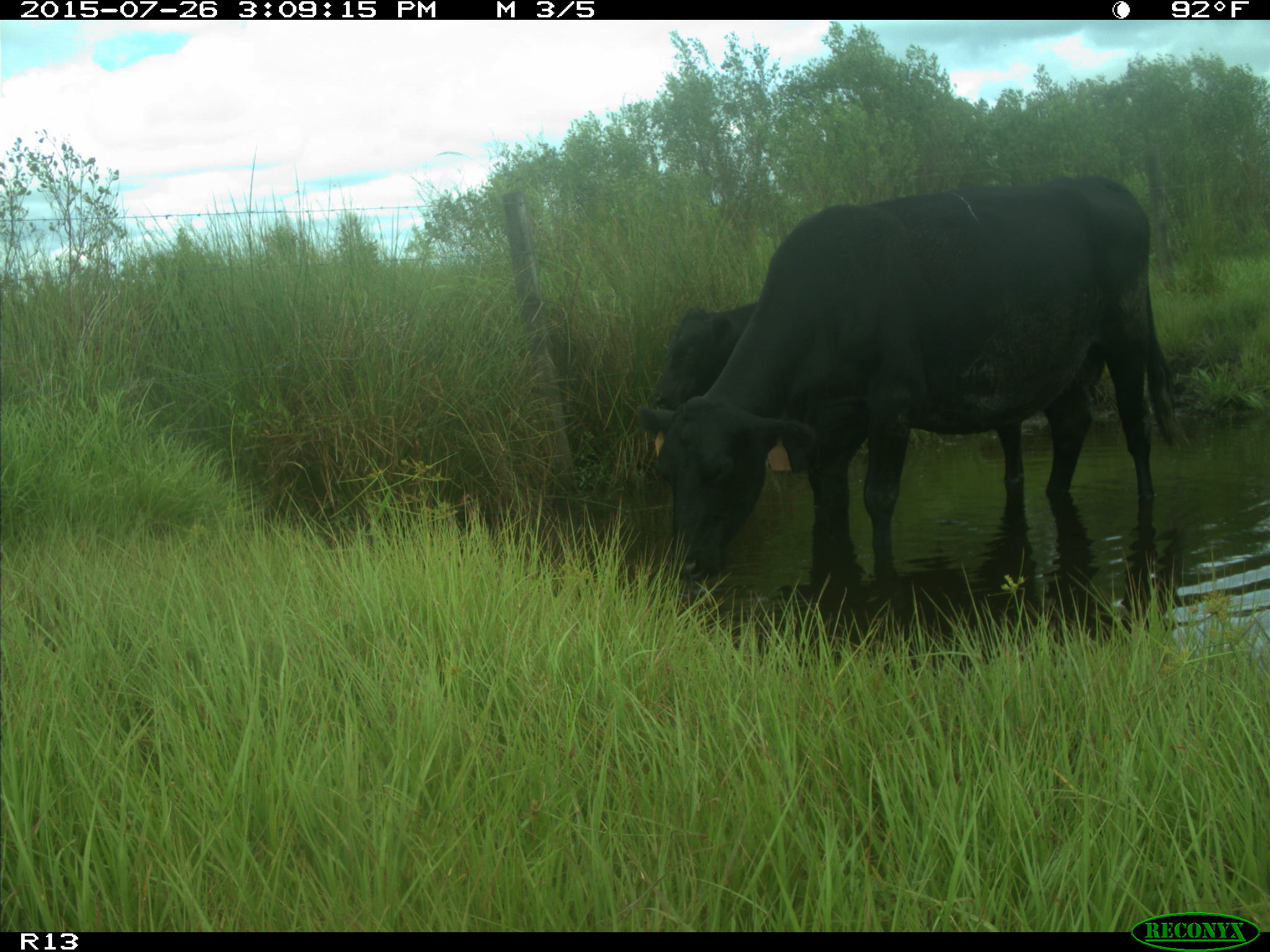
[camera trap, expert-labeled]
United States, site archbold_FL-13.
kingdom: Animalia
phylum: Chordata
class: Mammalia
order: Artiodactyla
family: Bovidae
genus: Bos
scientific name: Bos taurus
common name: domestic cow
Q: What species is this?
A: Bos taurus (domestic cow).